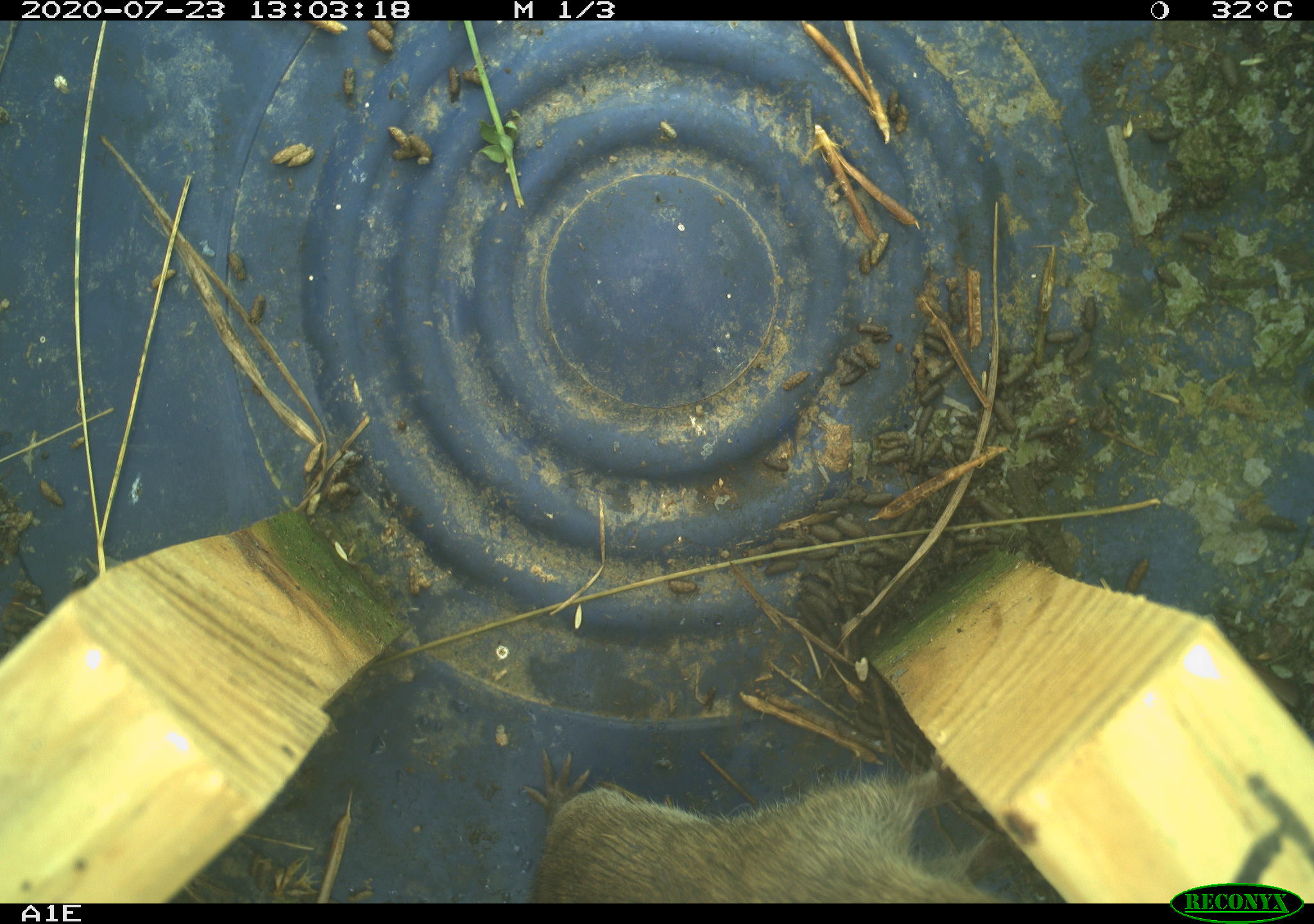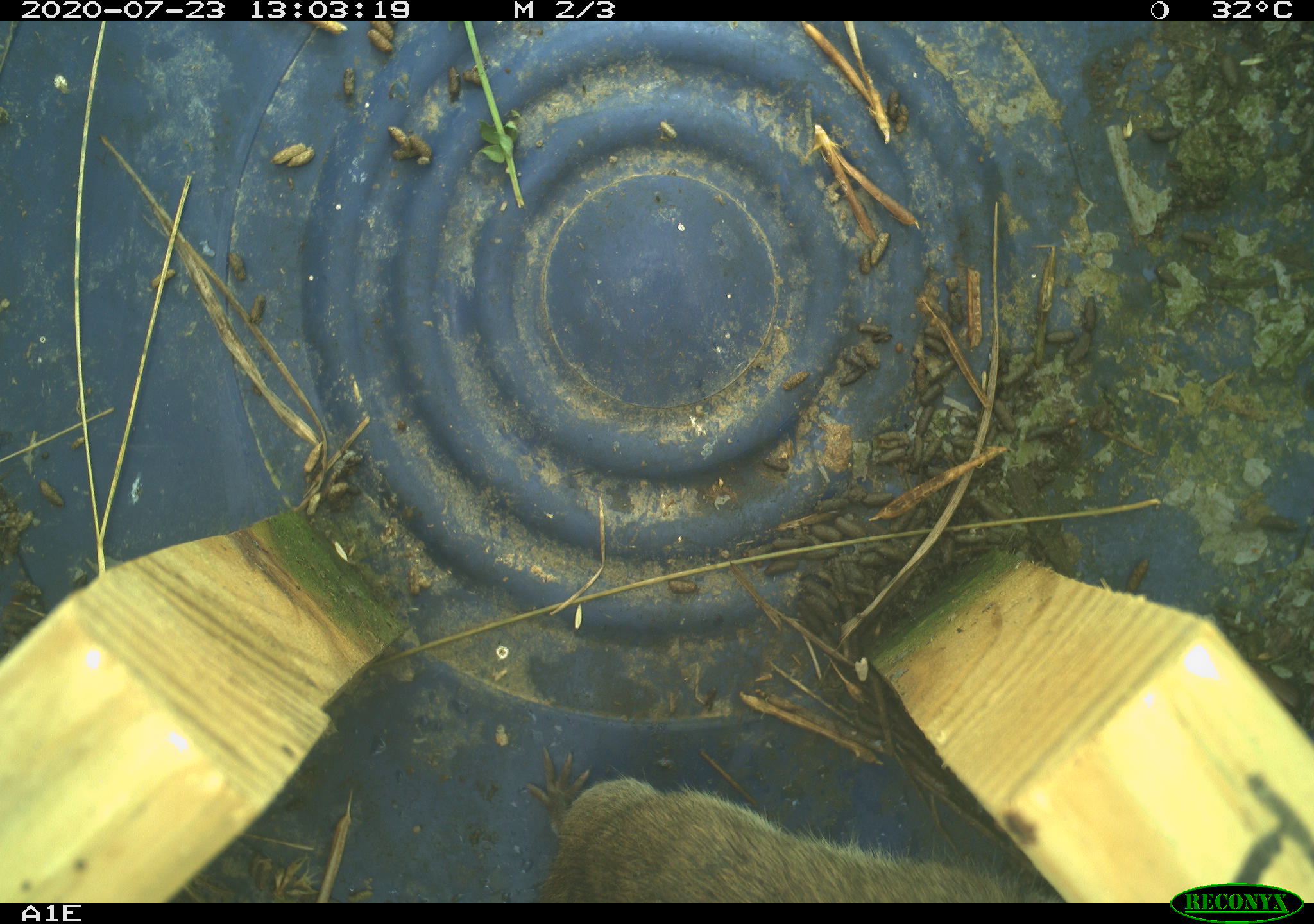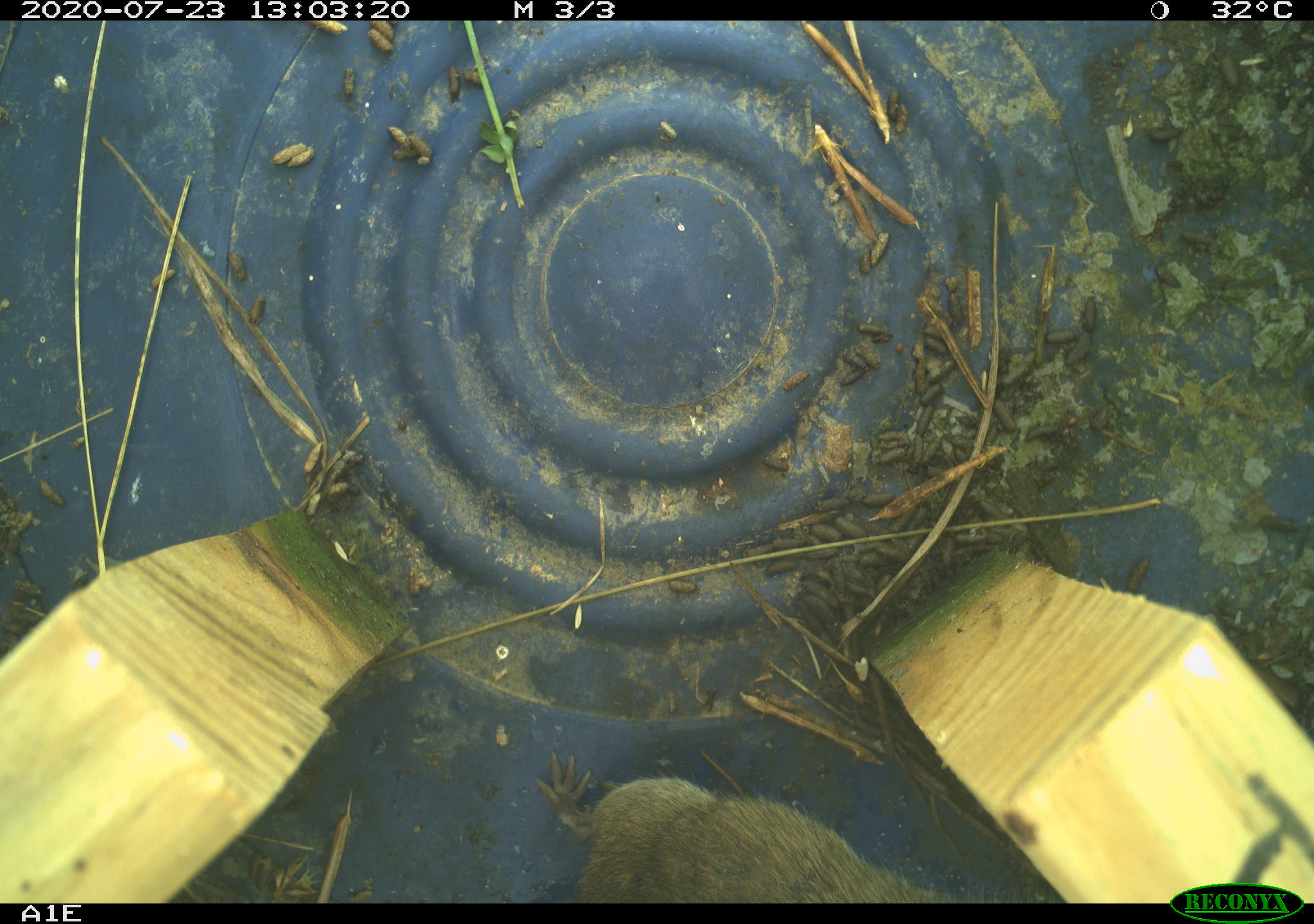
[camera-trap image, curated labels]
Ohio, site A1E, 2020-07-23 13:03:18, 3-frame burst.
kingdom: Animalia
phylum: Chordata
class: Mammalia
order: Rodentia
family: Cricetidae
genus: Microtus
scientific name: Microtus pennsylvanicus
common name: meadow vole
Meadow vole (Microtus pennsylvanicus).